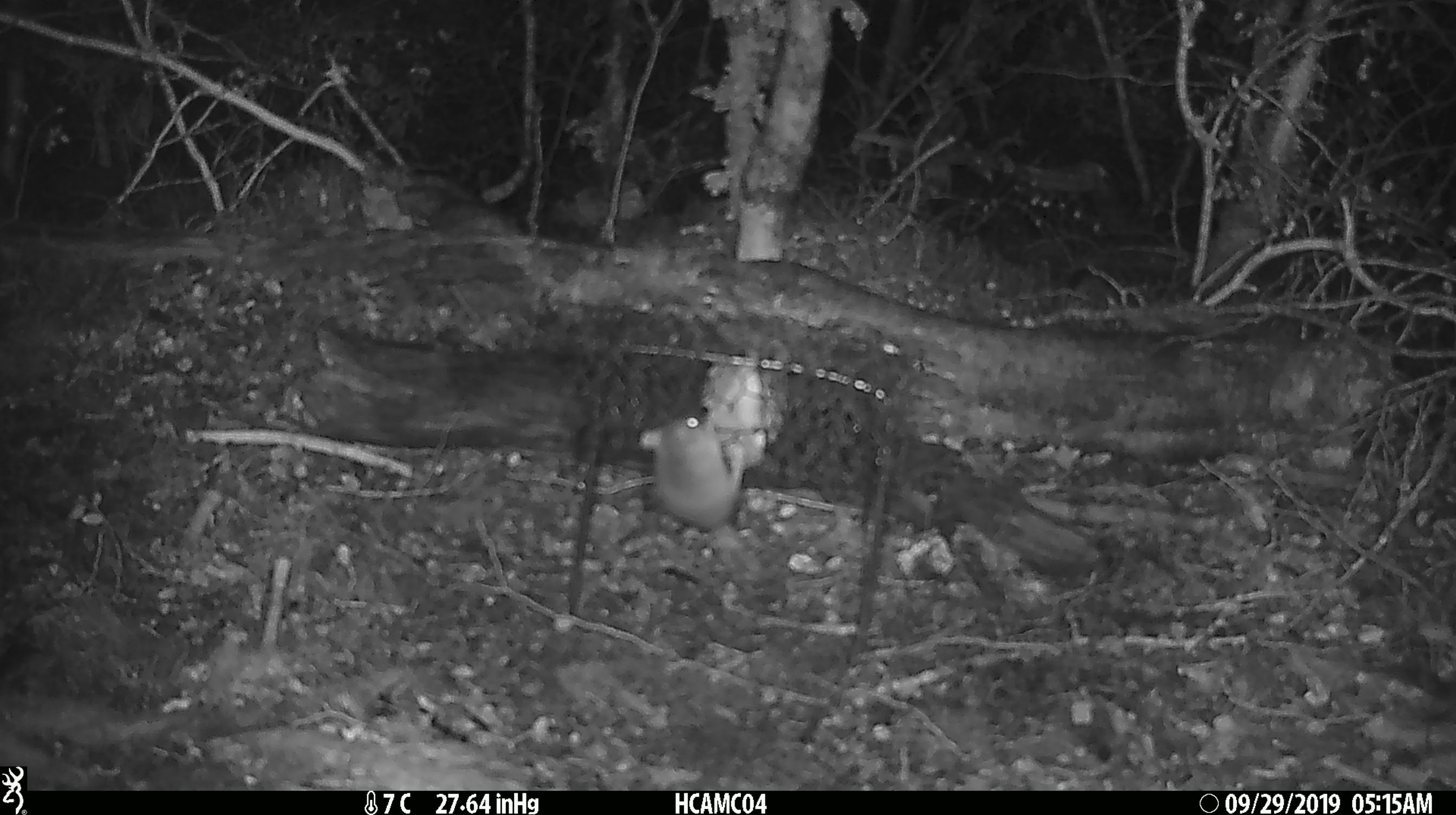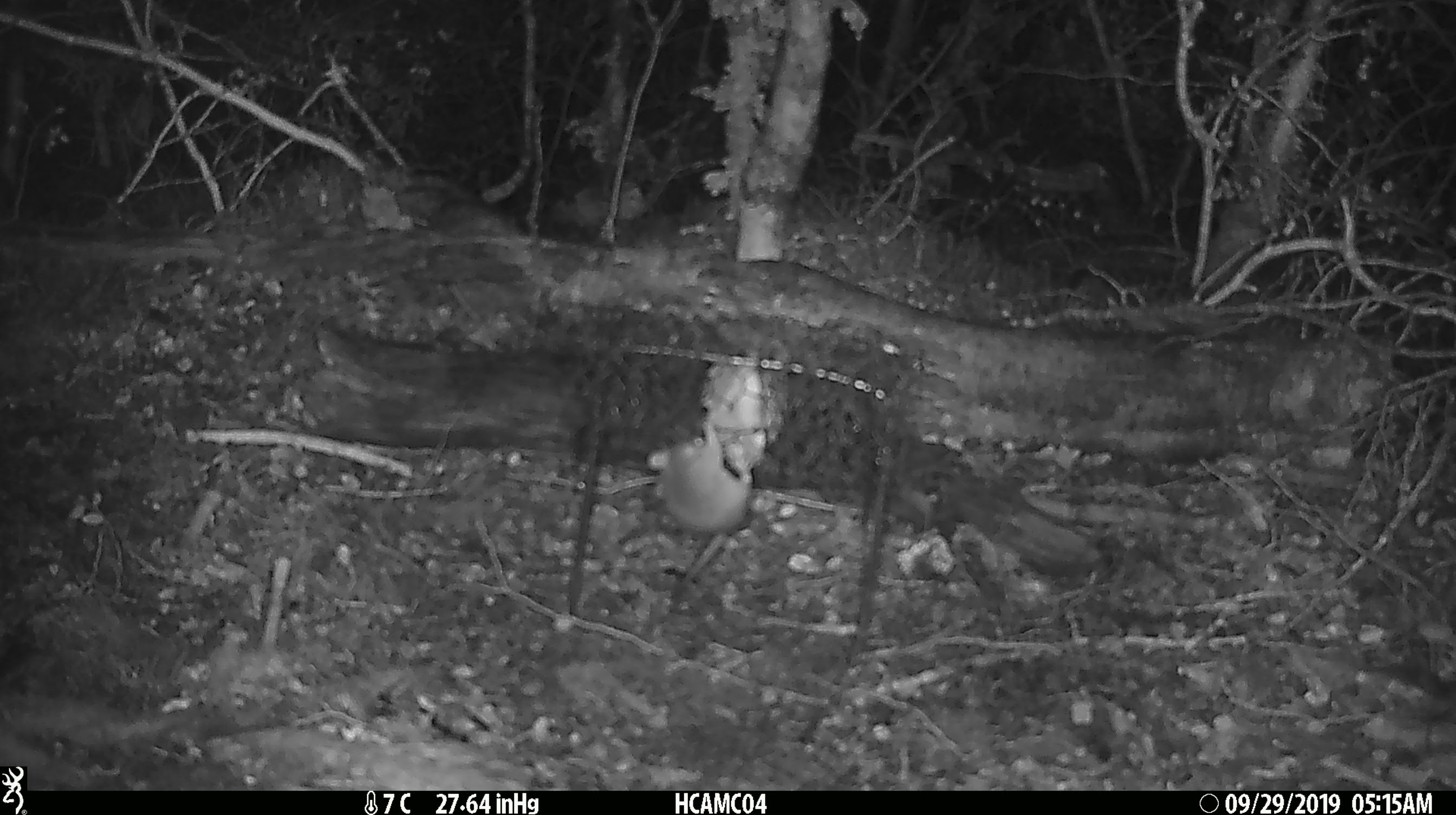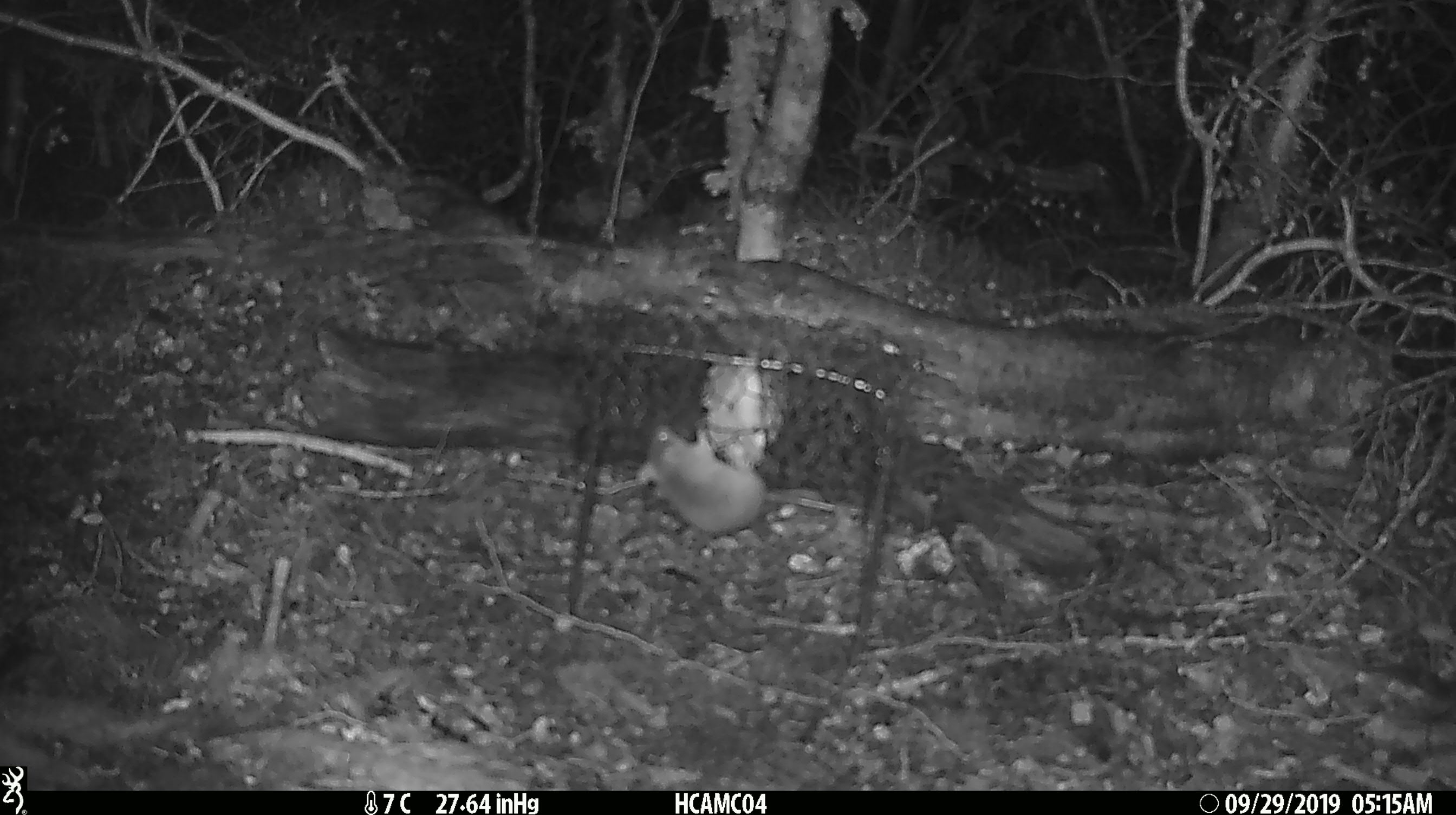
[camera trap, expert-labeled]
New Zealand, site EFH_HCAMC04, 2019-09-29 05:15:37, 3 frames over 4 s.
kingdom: Animalia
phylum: Chordata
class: Mammalia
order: Rodentia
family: Muridae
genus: Mus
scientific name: Mus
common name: mouse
Mouse (Mus).